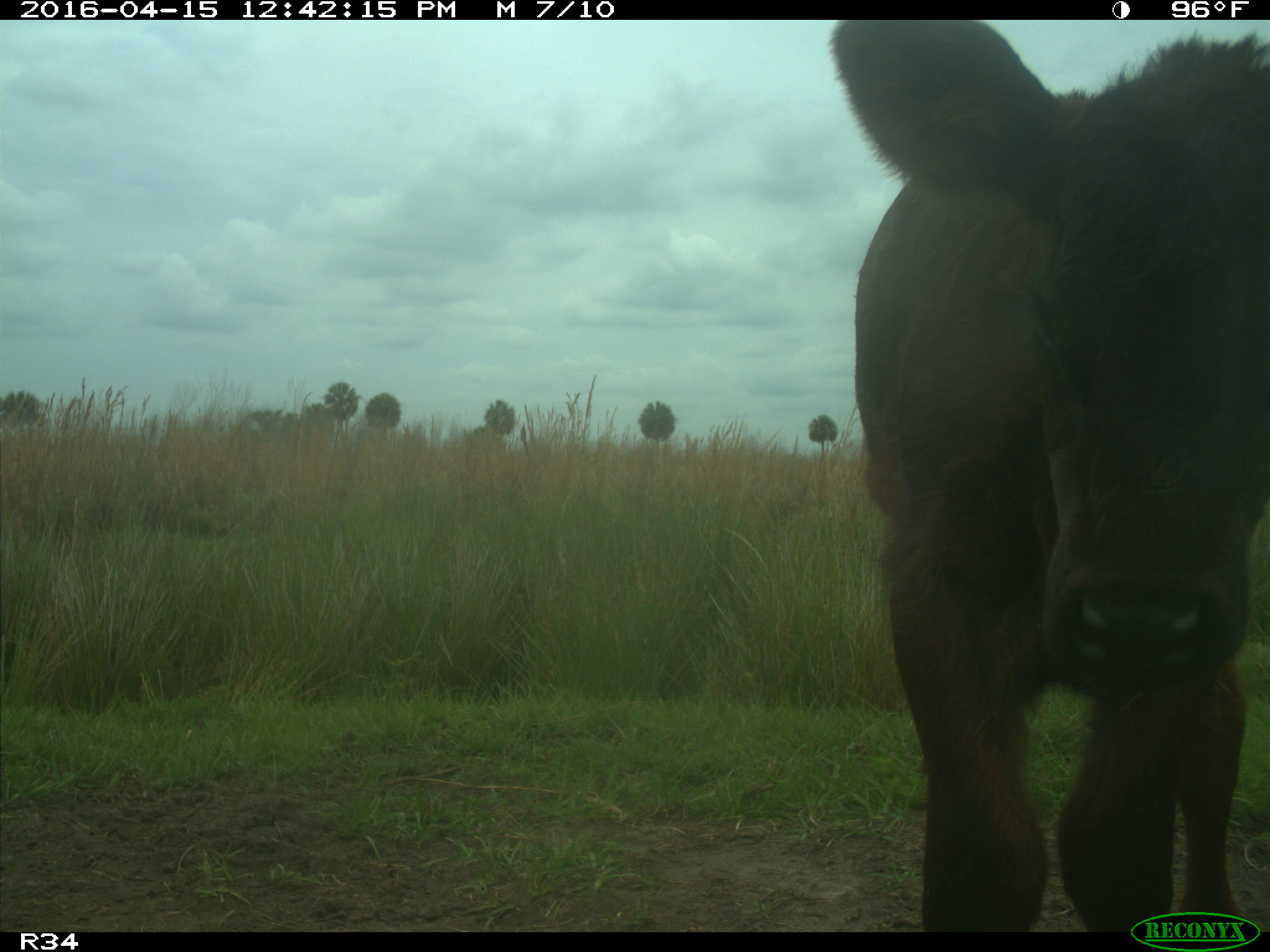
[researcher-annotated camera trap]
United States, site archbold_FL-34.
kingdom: Animalia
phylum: Chordata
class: Mammalia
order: Artiodactyla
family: Bovidae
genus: Bos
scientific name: Bos taurus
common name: domestic cow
Bos taurus (domestic cow).